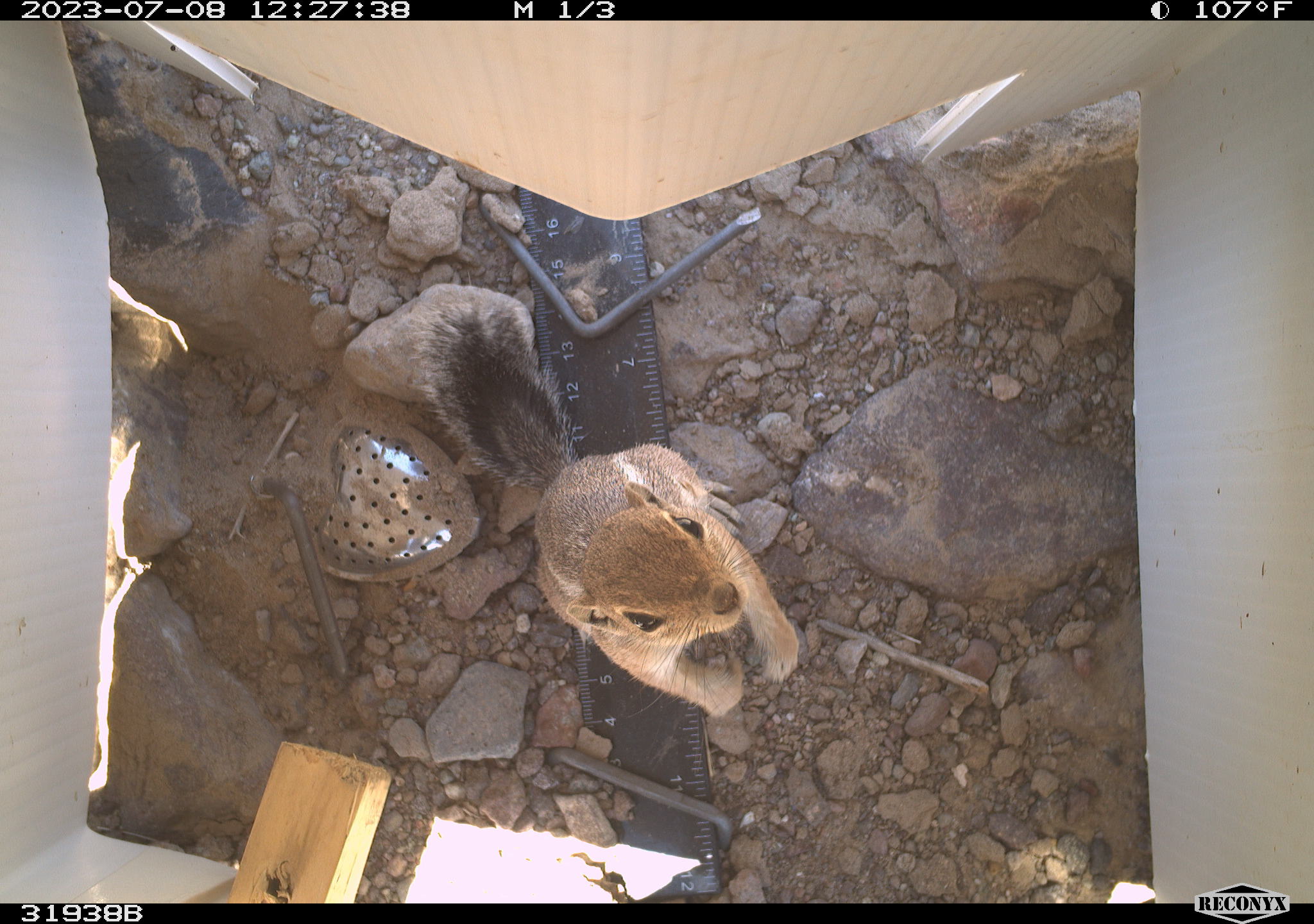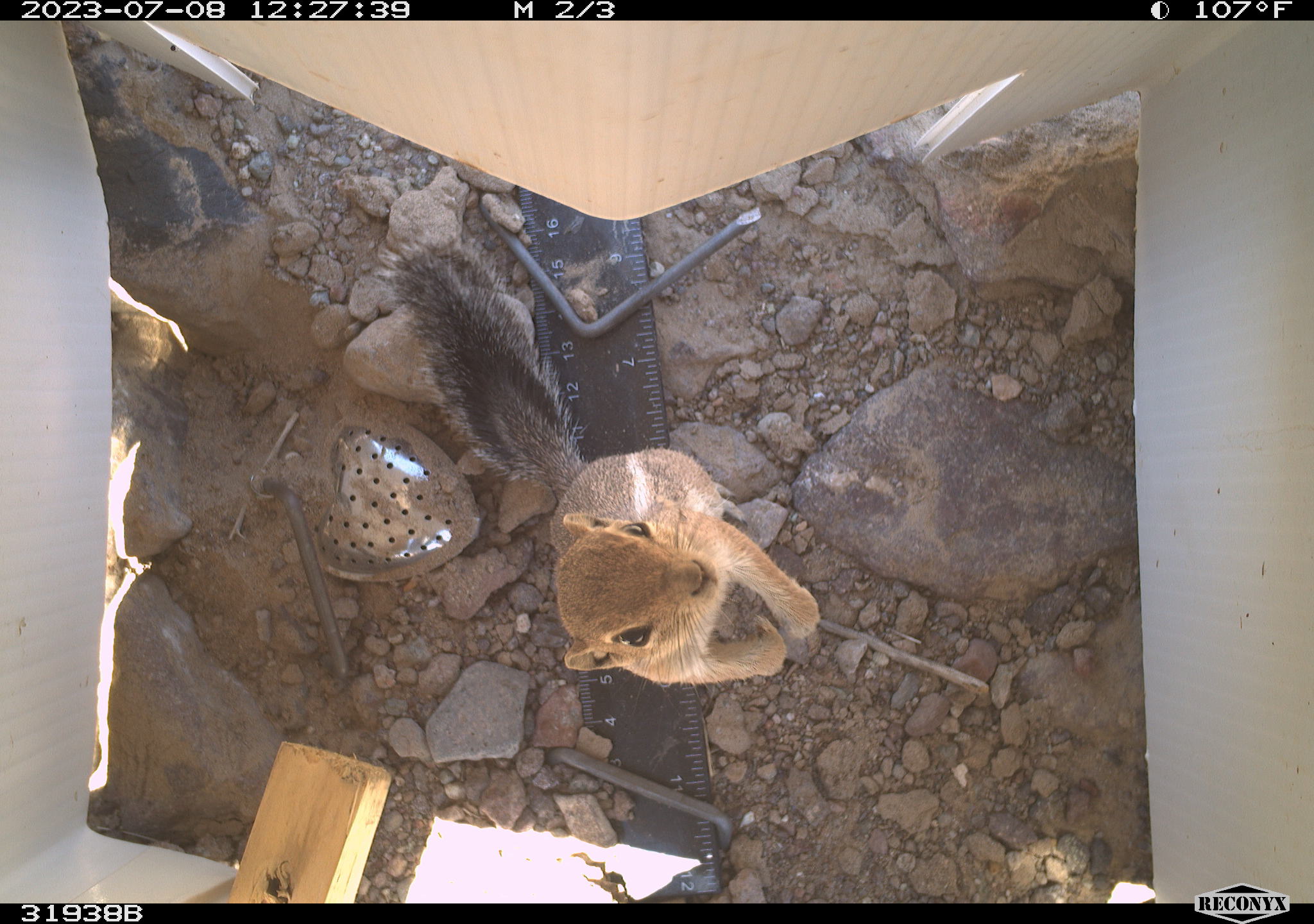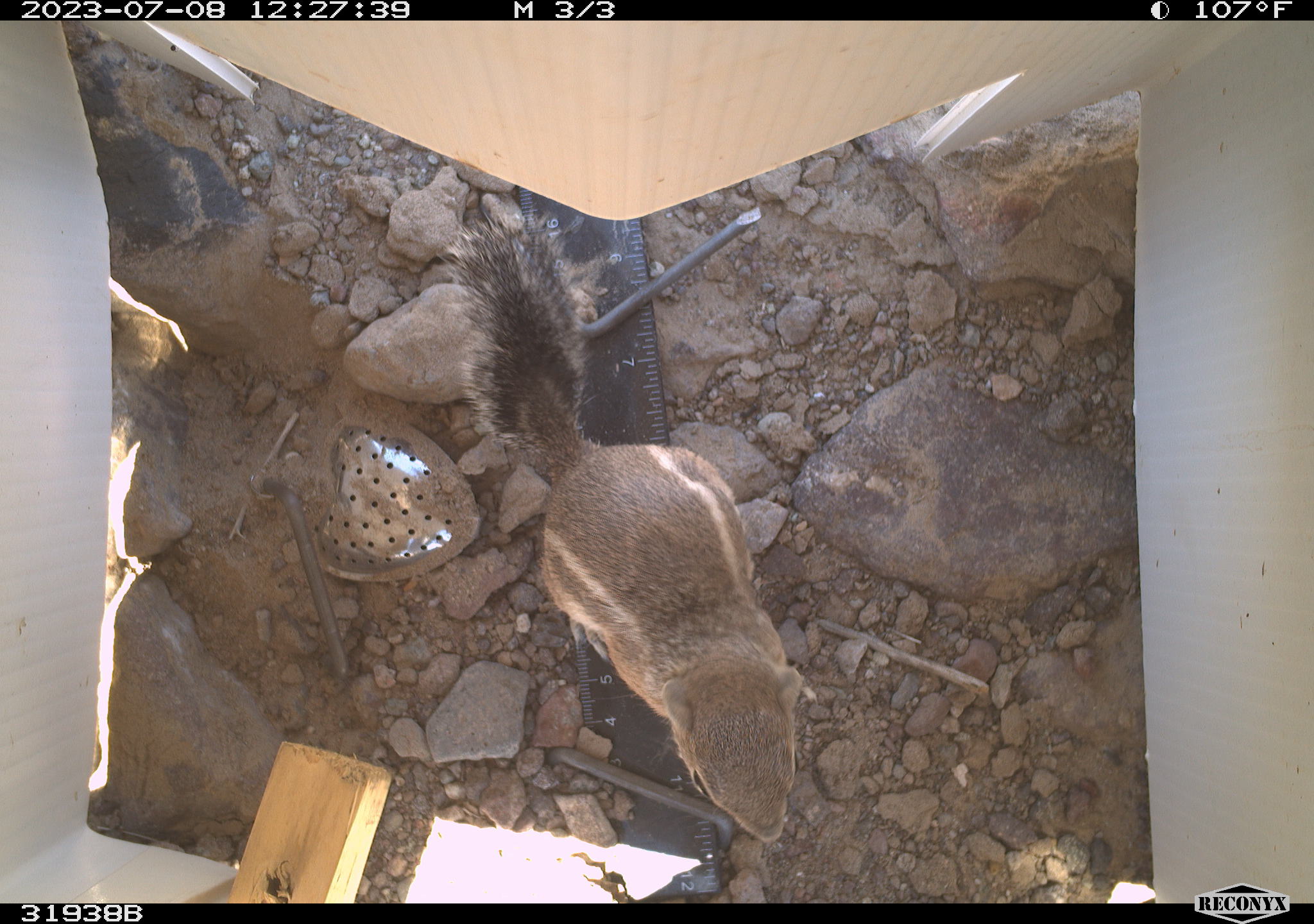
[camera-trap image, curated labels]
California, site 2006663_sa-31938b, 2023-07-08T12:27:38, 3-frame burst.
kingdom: Animalia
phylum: Chordata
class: Mammalia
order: Rodentia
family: Sciuridae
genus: Ammospermophilus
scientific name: Ammospermophilus leucurus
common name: white-tailed antelope squirrel